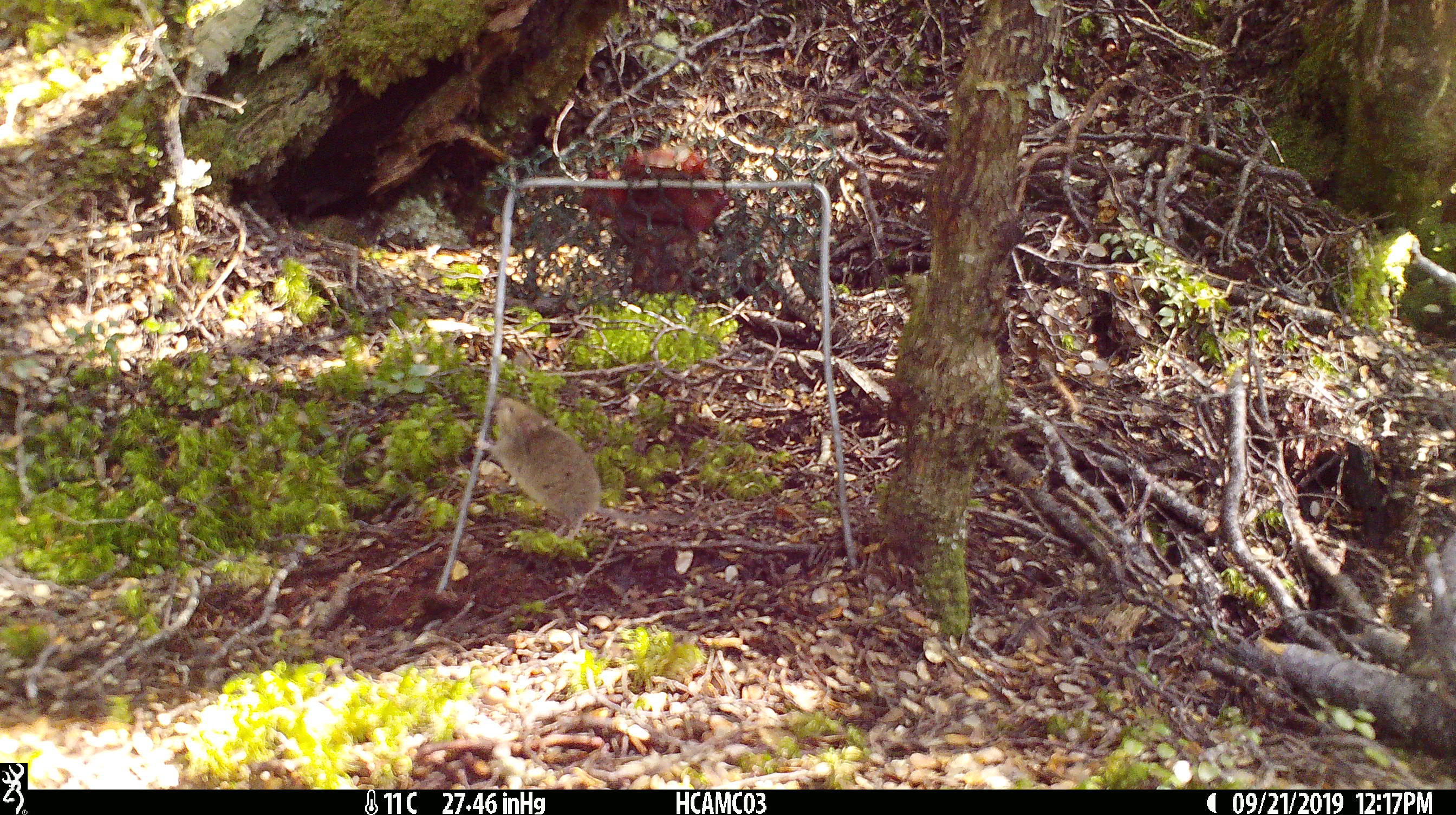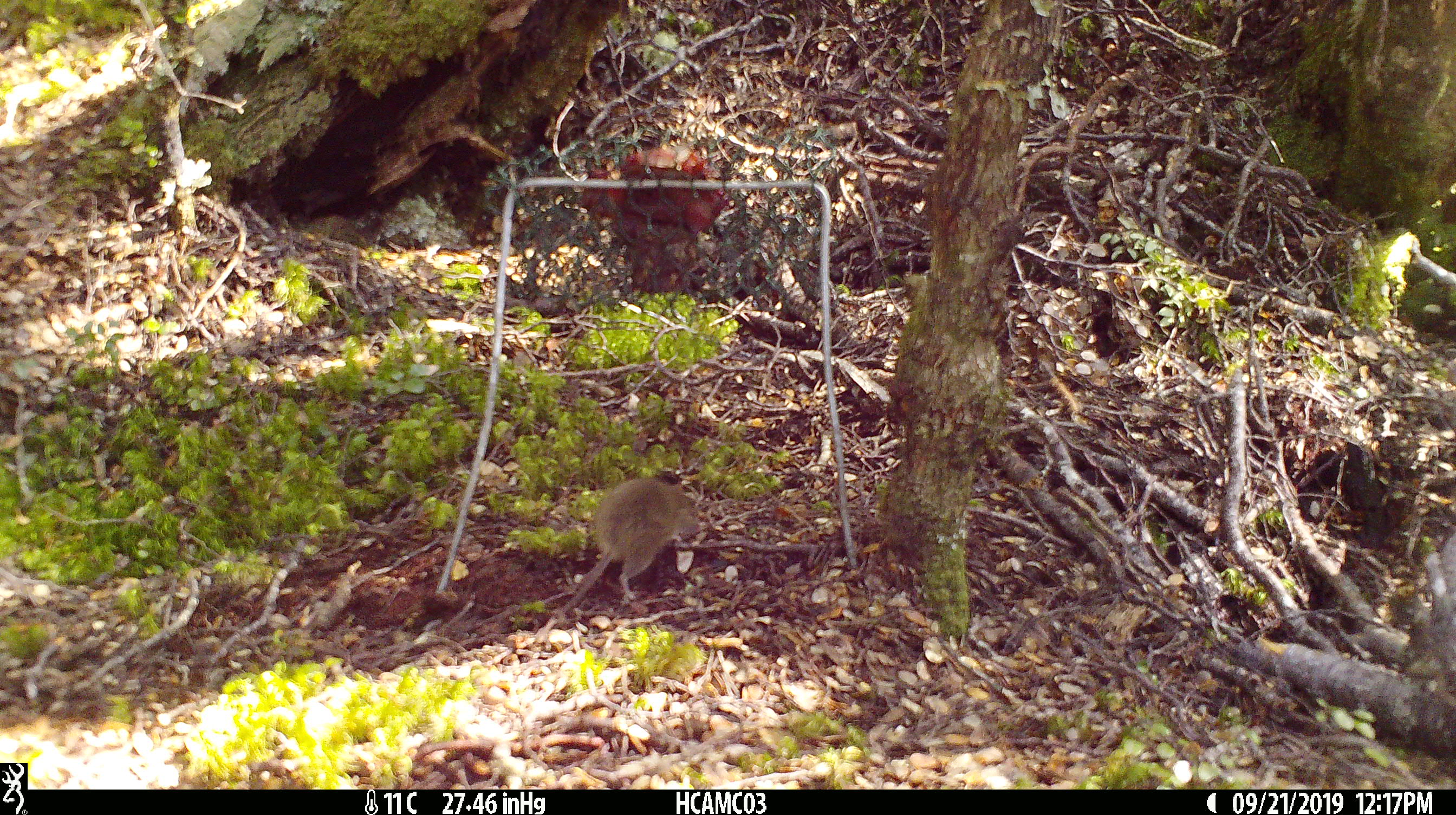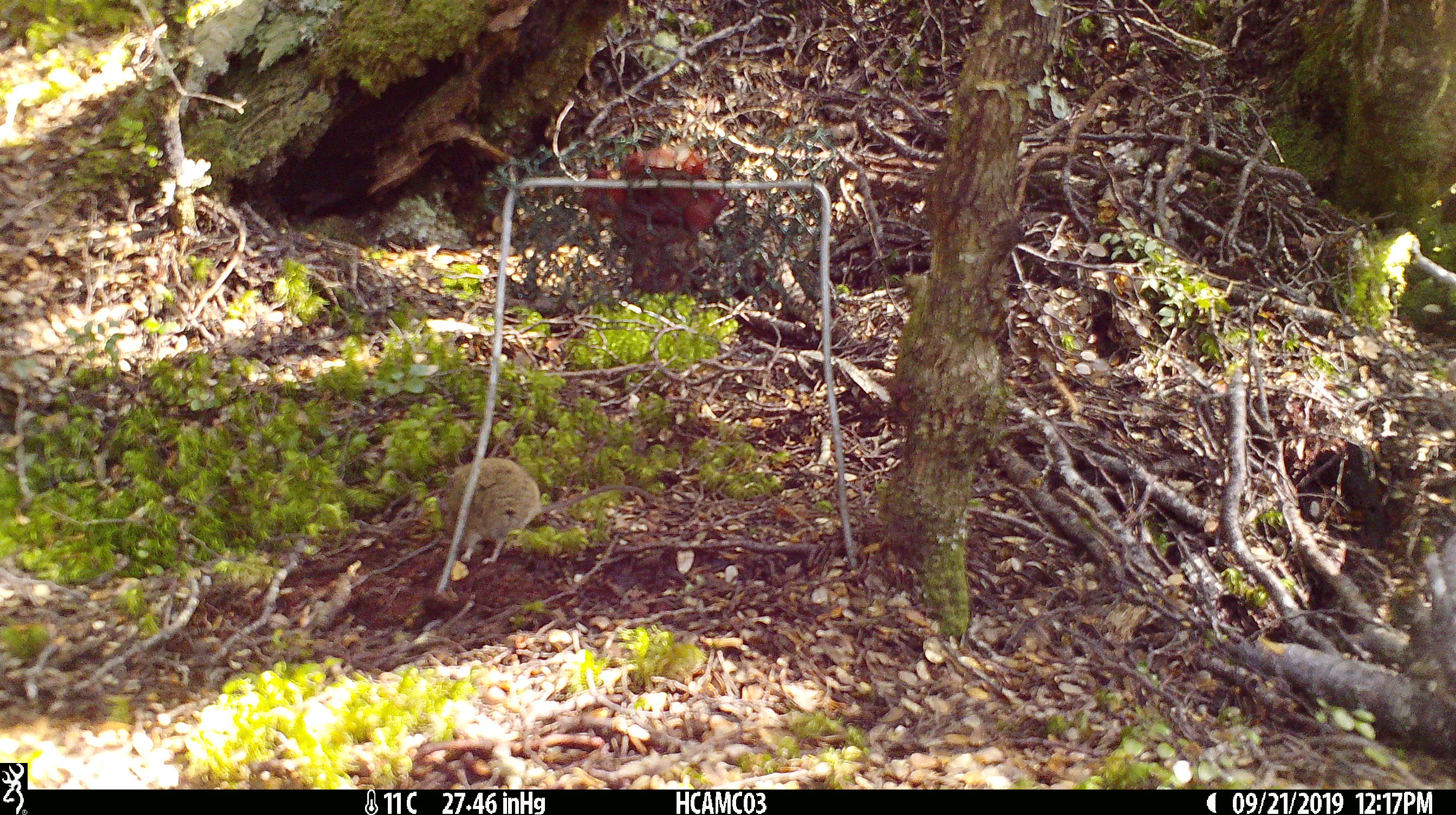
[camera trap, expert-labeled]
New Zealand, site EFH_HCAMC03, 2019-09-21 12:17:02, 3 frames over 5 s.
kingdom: Animalia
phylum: Chordata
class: Mammalia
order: Rodentia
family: Muridae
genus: Mus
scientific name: Mus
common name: mouse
Mouse (Mus).